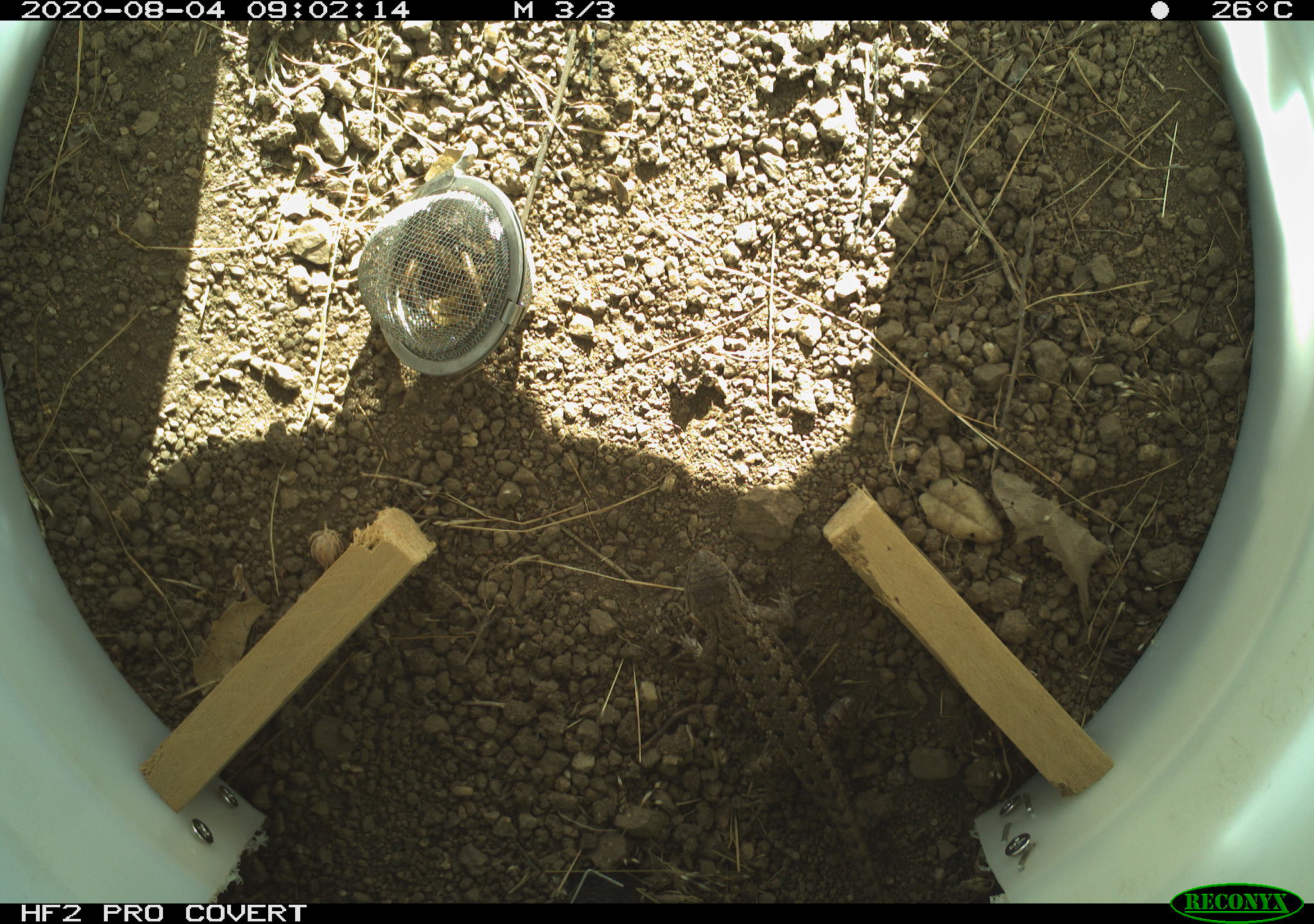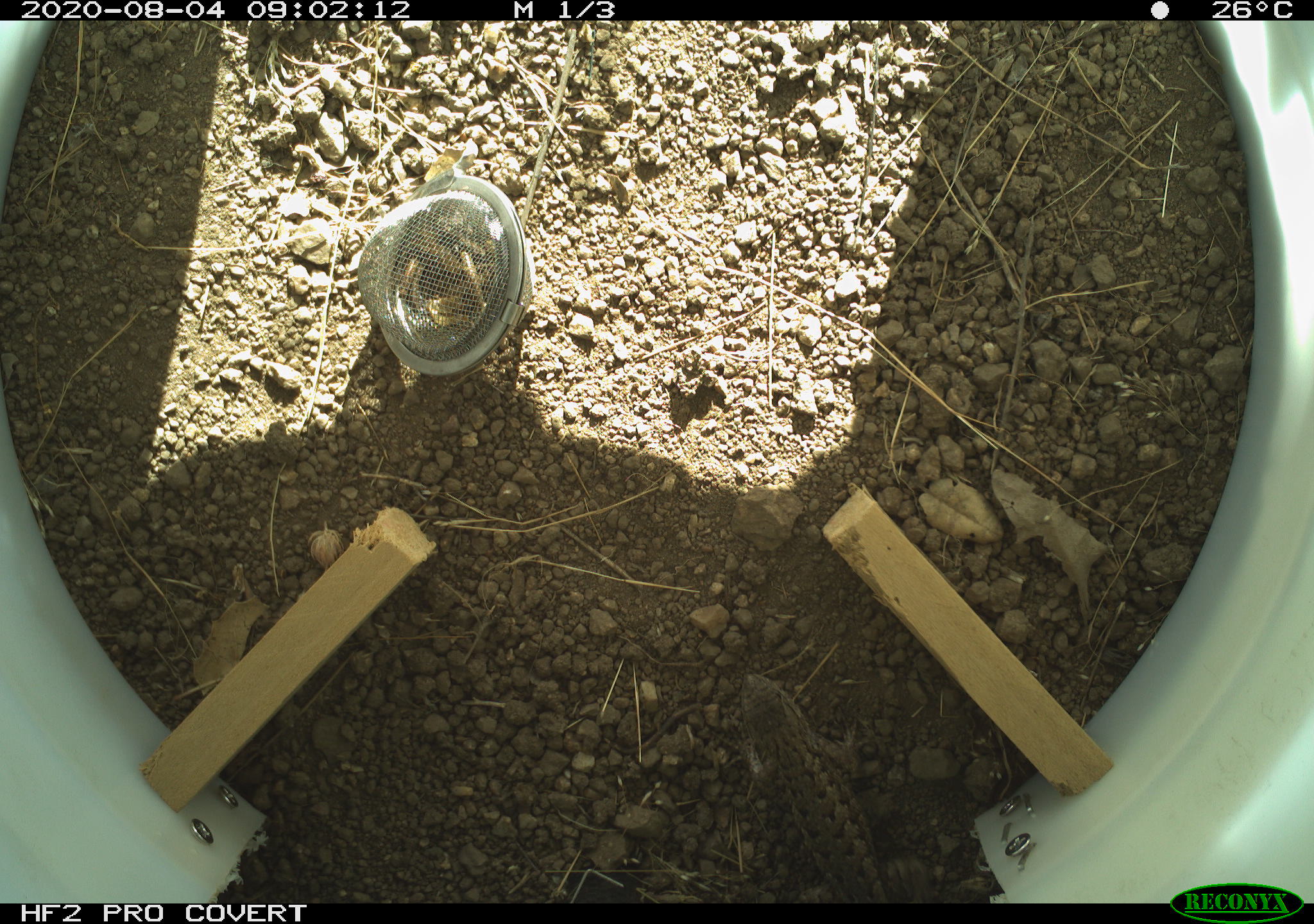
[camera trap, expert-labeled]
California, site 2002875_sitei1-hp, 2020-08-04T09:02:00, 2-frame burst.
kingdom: Animalia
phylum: Chordata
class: Reptilia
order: Squamata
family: Phrynosomatidae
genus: Sceloporus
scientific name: Sceloporus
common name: spiny lizards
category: sceloporus species